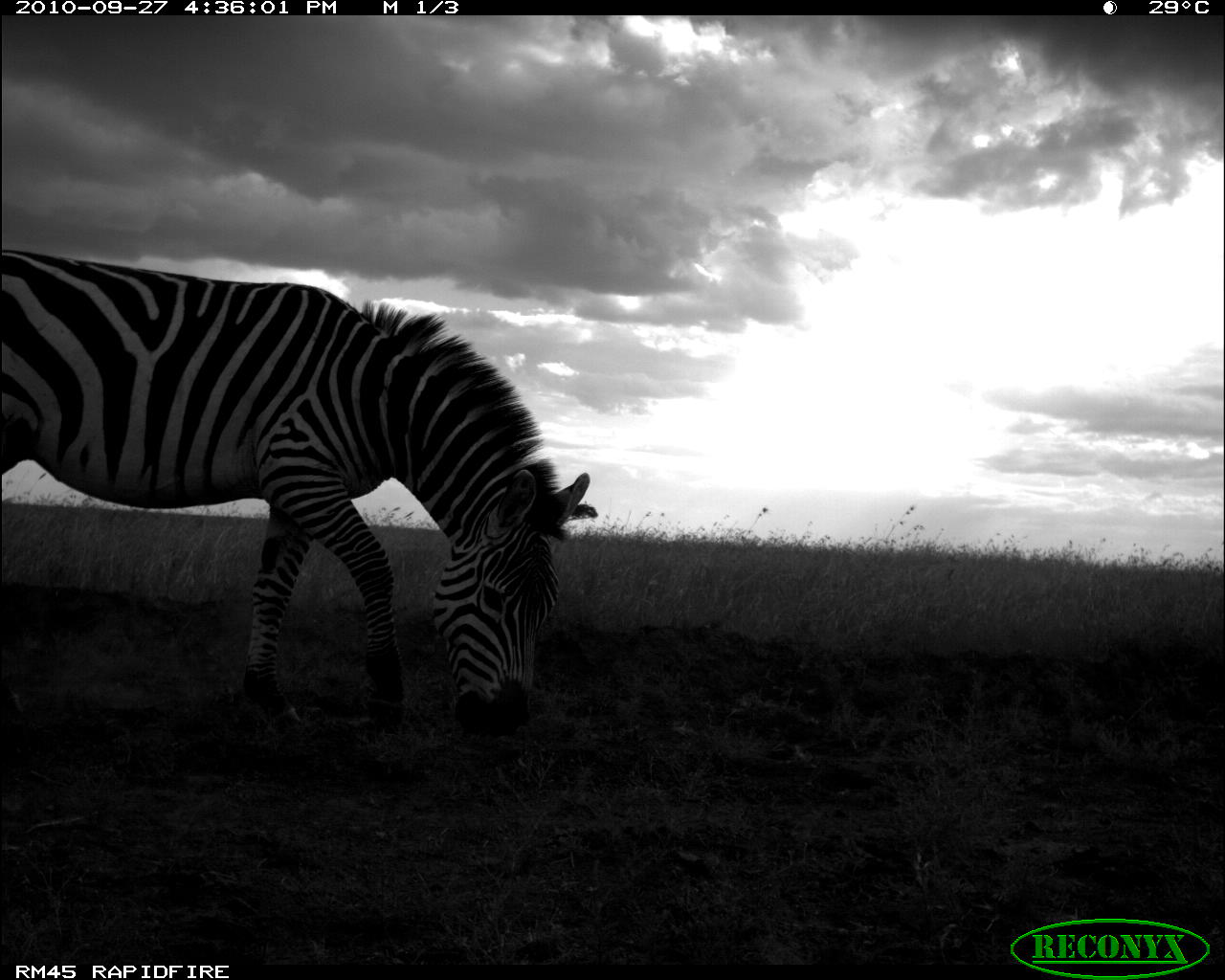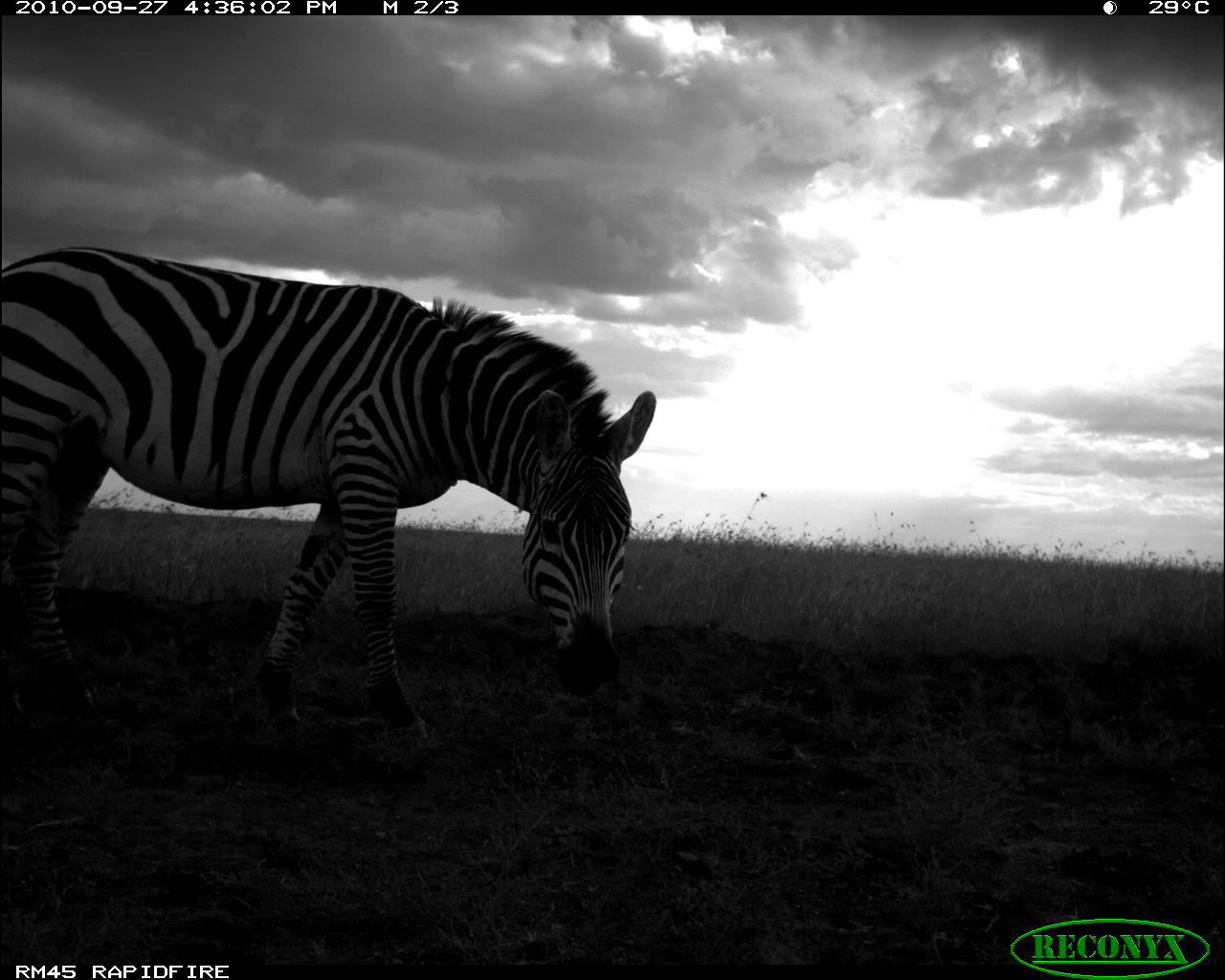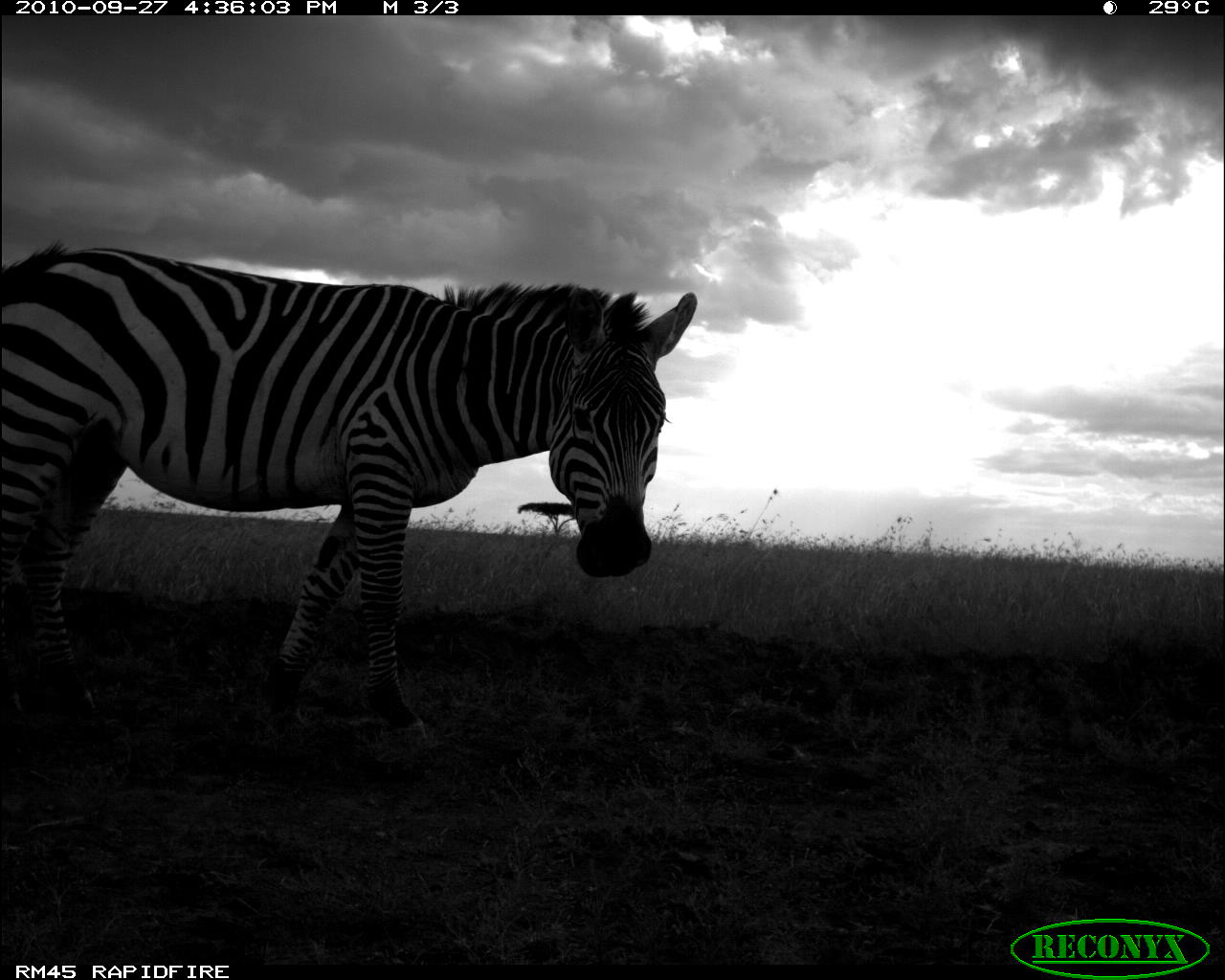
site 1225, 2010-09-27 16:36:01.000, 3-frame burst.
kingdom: Animalia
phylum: Chordata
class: Mammalia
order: Perissodactyla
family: Equidae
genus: Equus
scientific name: Equus quagga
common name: plains zebra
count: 1